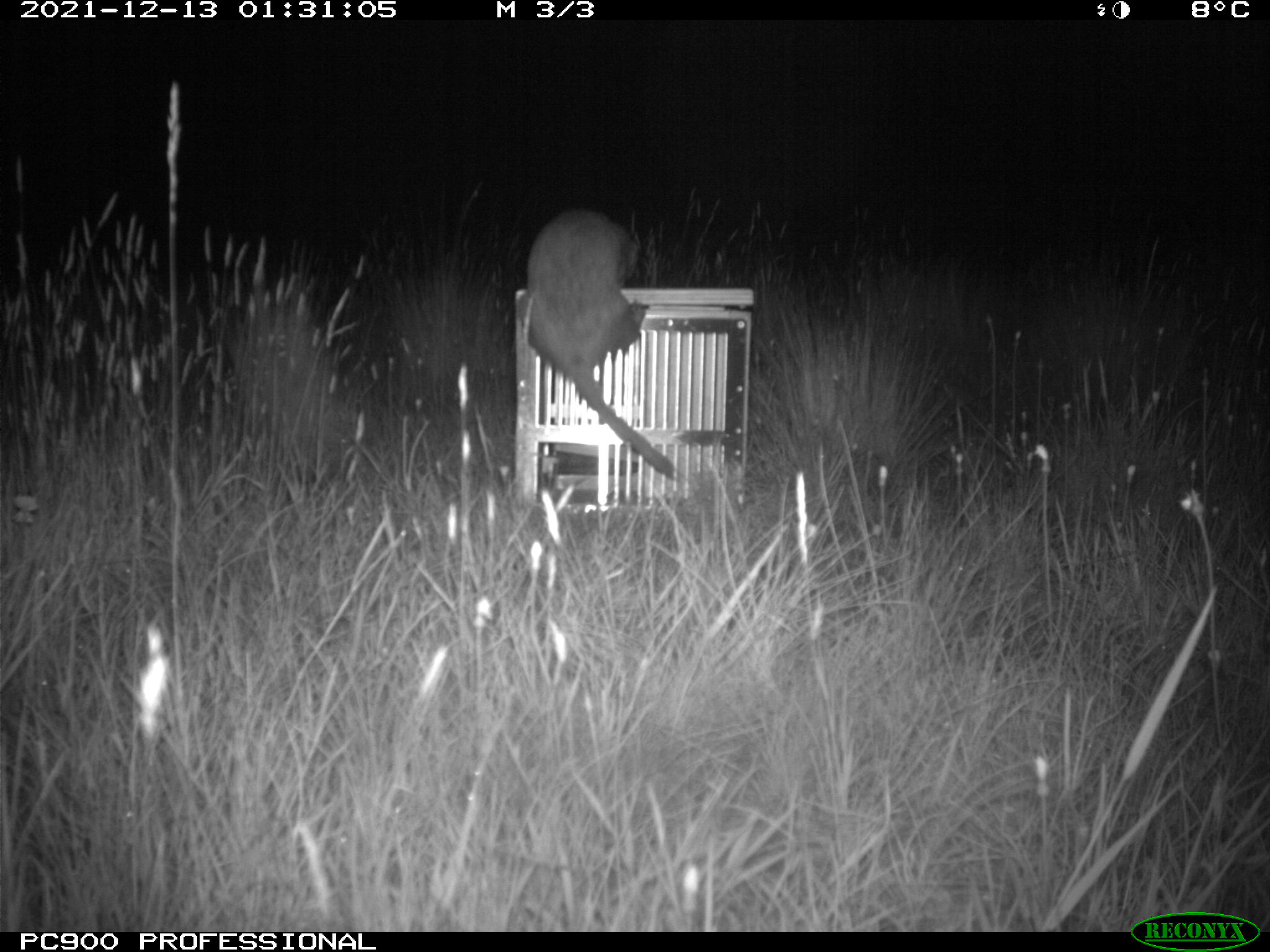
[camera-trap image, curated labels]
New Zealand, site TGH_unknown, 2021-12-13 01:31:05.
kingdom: Animalia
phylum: Chordata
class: Mammalia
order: Carnivora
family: Mustelidae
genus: Mustela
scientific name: Mustela furo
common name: ferret